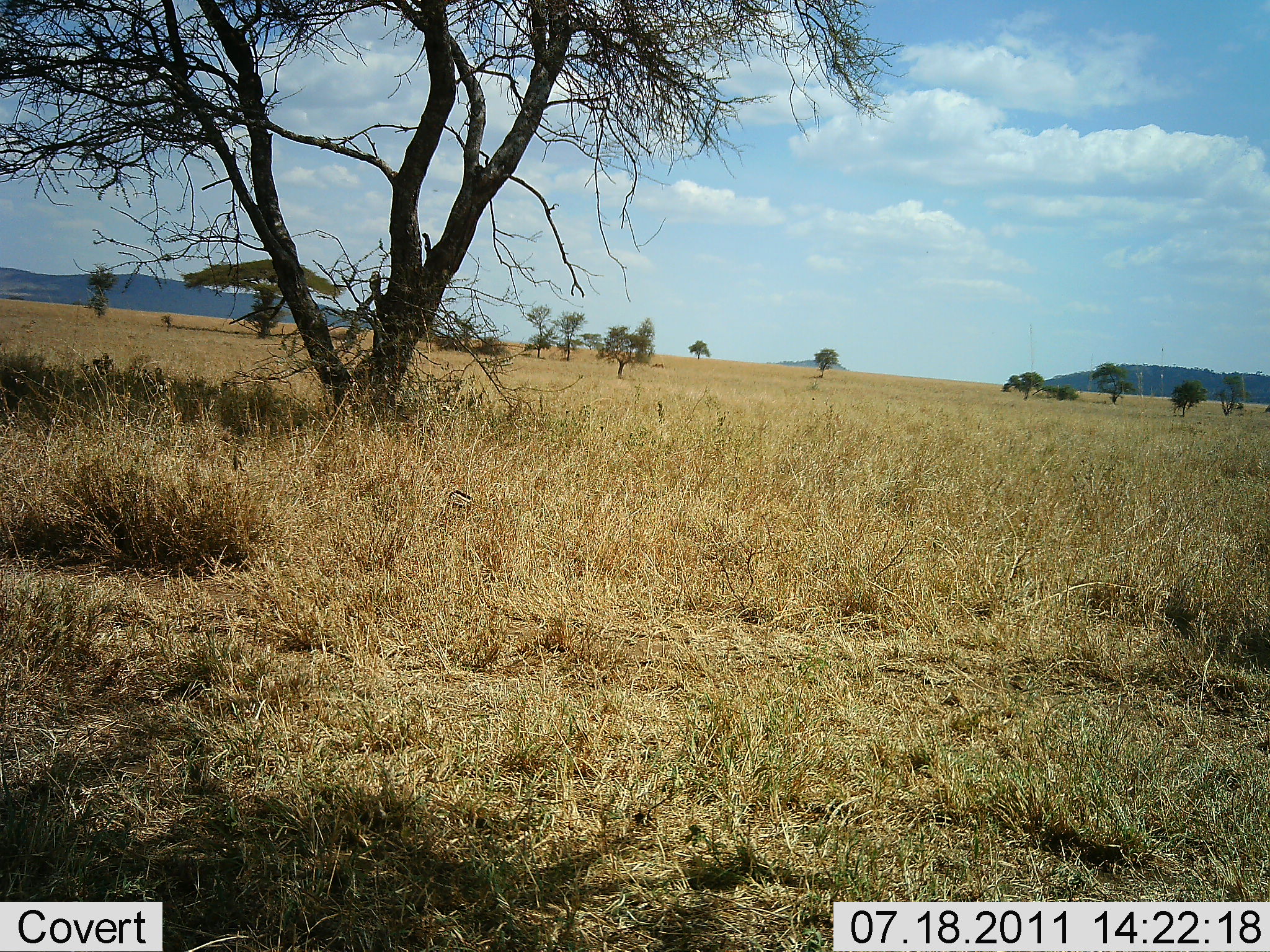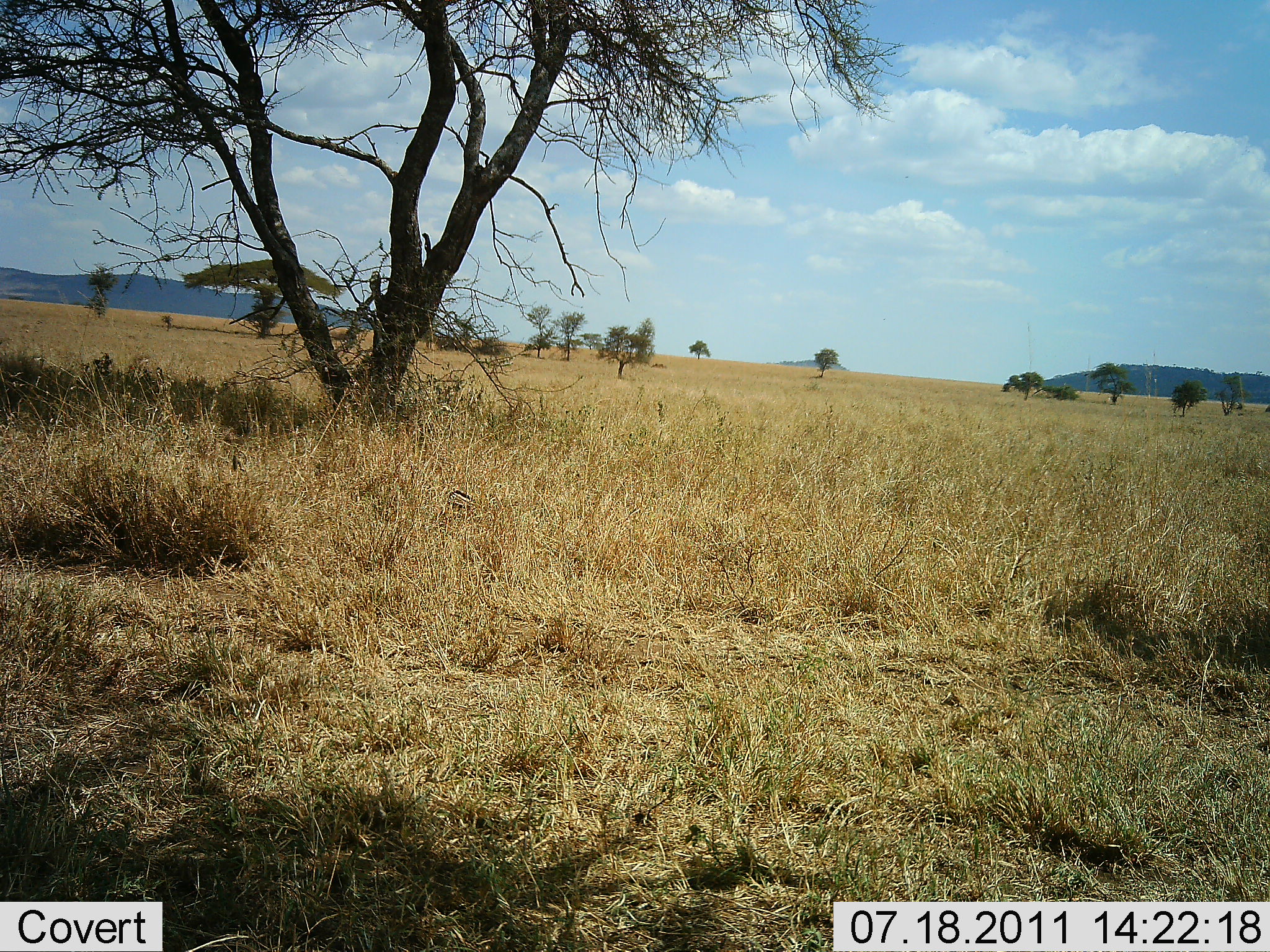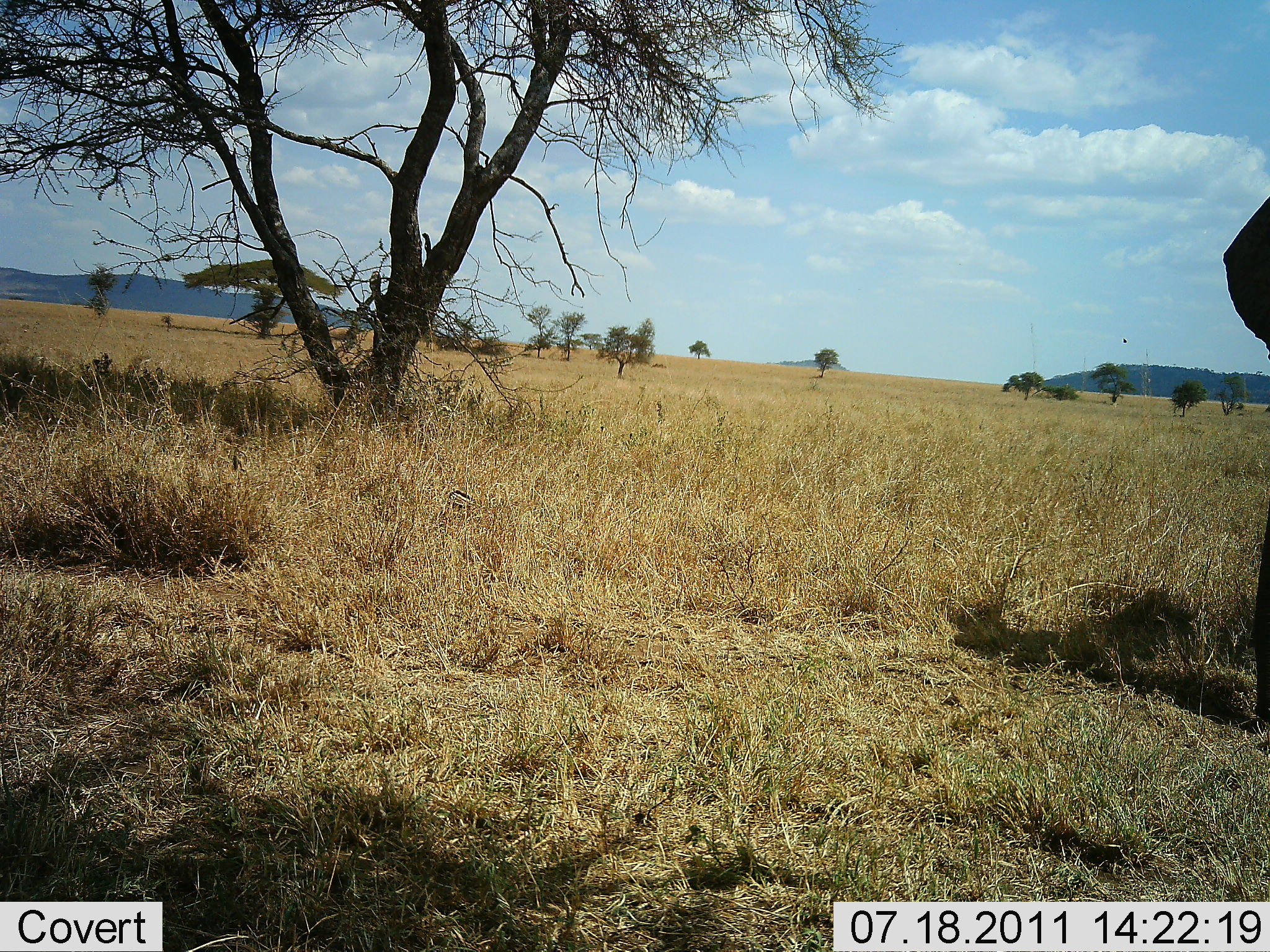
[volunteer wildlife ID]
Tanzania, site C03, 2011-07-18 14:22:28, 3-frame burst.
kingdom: Animalia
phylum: Chordata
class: Mammalia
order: Proboscidea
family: Elephantidae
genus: Loxodonta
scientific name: Loxodonta africana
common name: african bush elephant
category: elephant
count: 1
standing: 45%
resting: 0%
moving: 64%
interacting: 0%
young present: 0%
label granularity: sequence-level